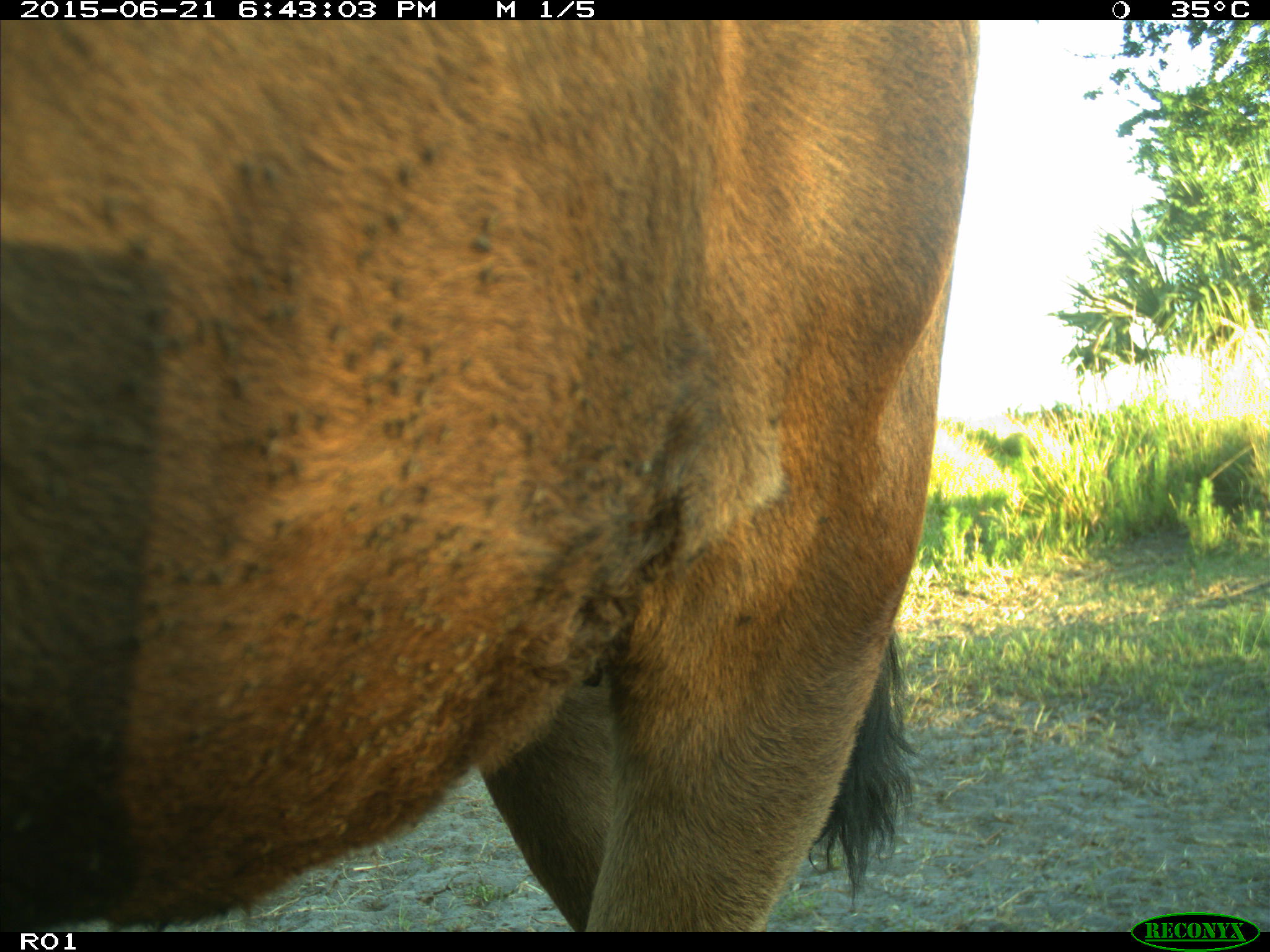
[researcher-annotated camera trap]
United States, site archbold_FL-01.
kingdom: Animalia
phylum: Chordata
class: Mammalia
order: Artiodactyla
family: Bovidae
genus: Bos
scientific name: Bos taurus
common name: domestic cow